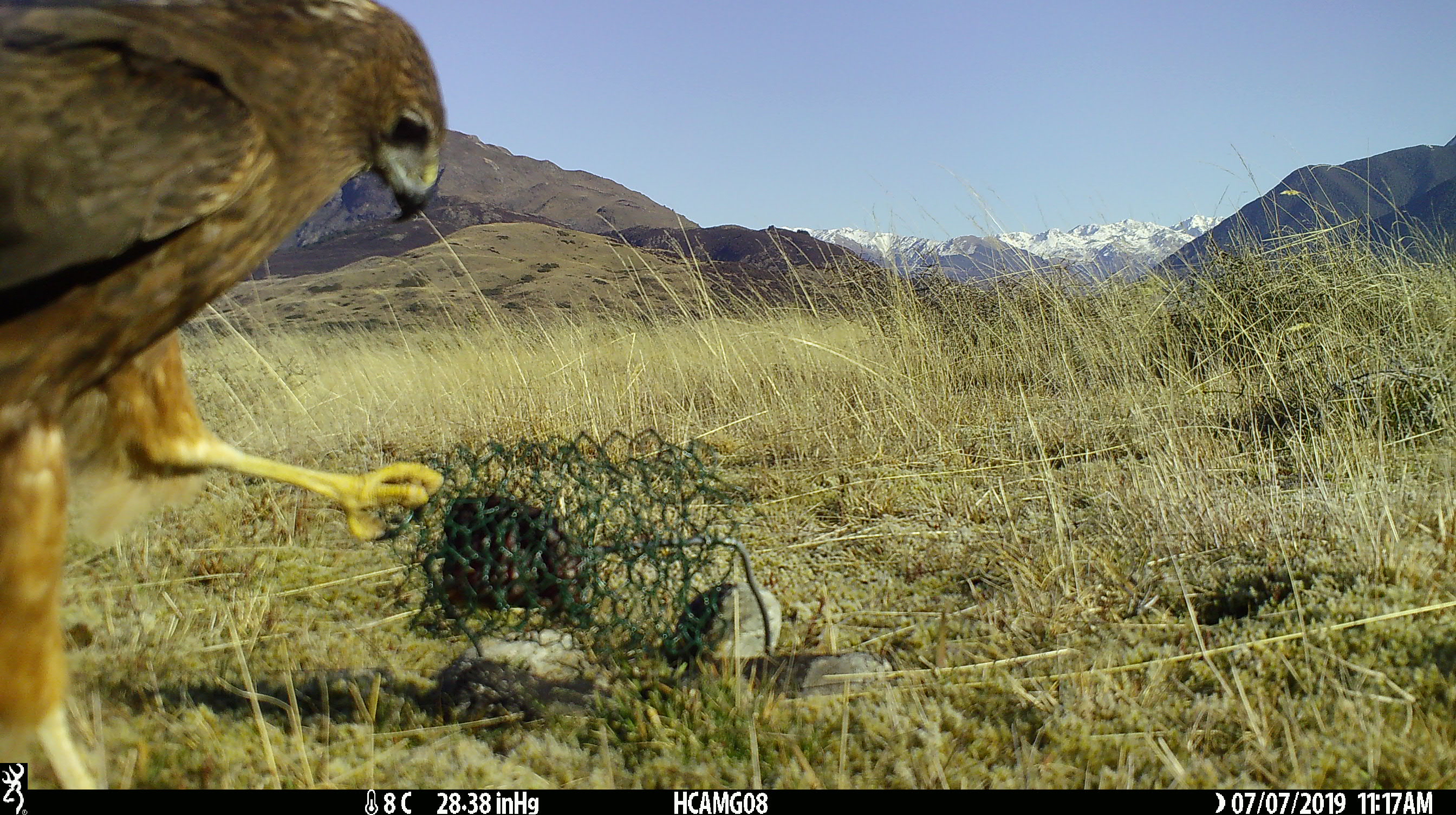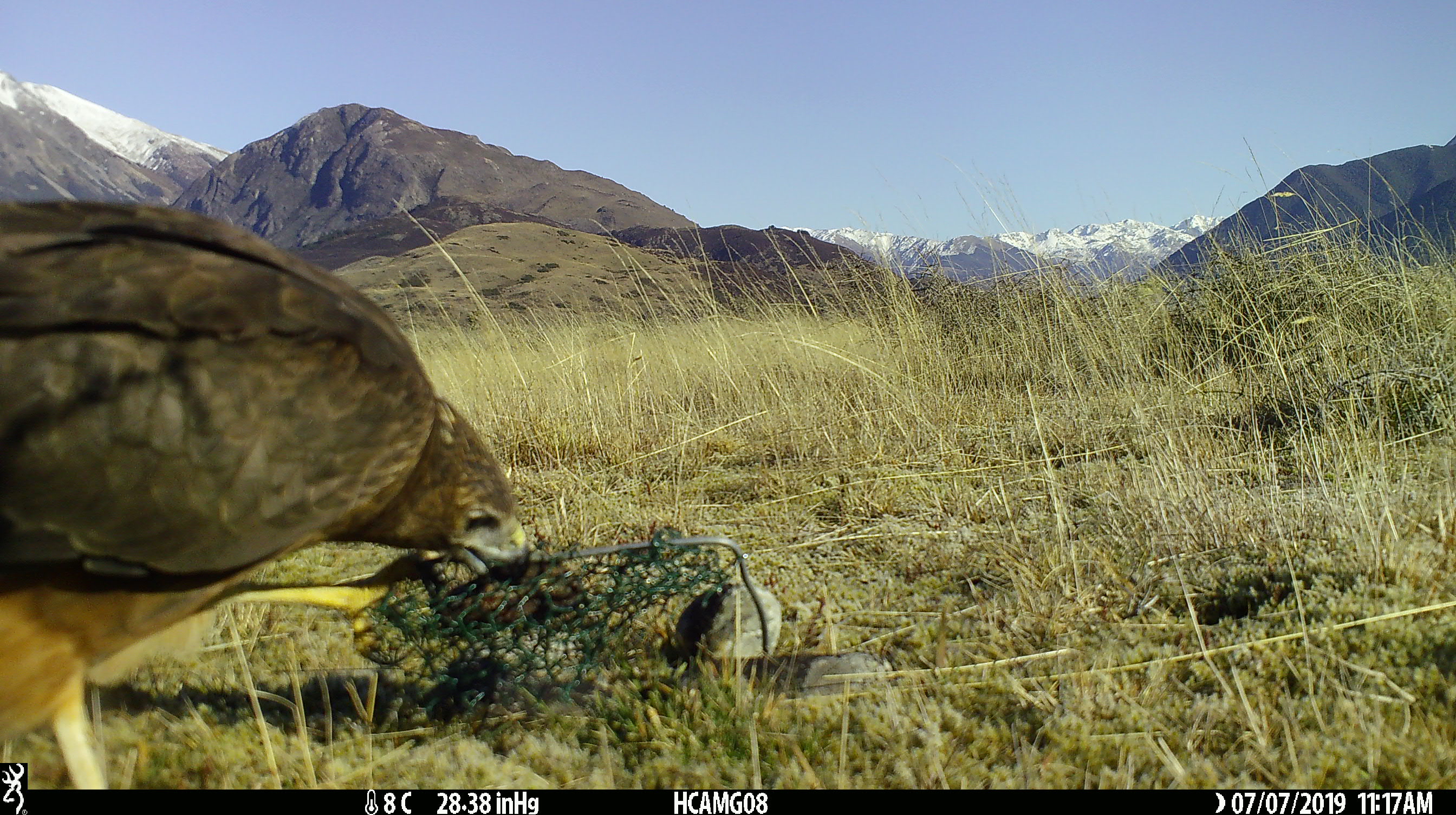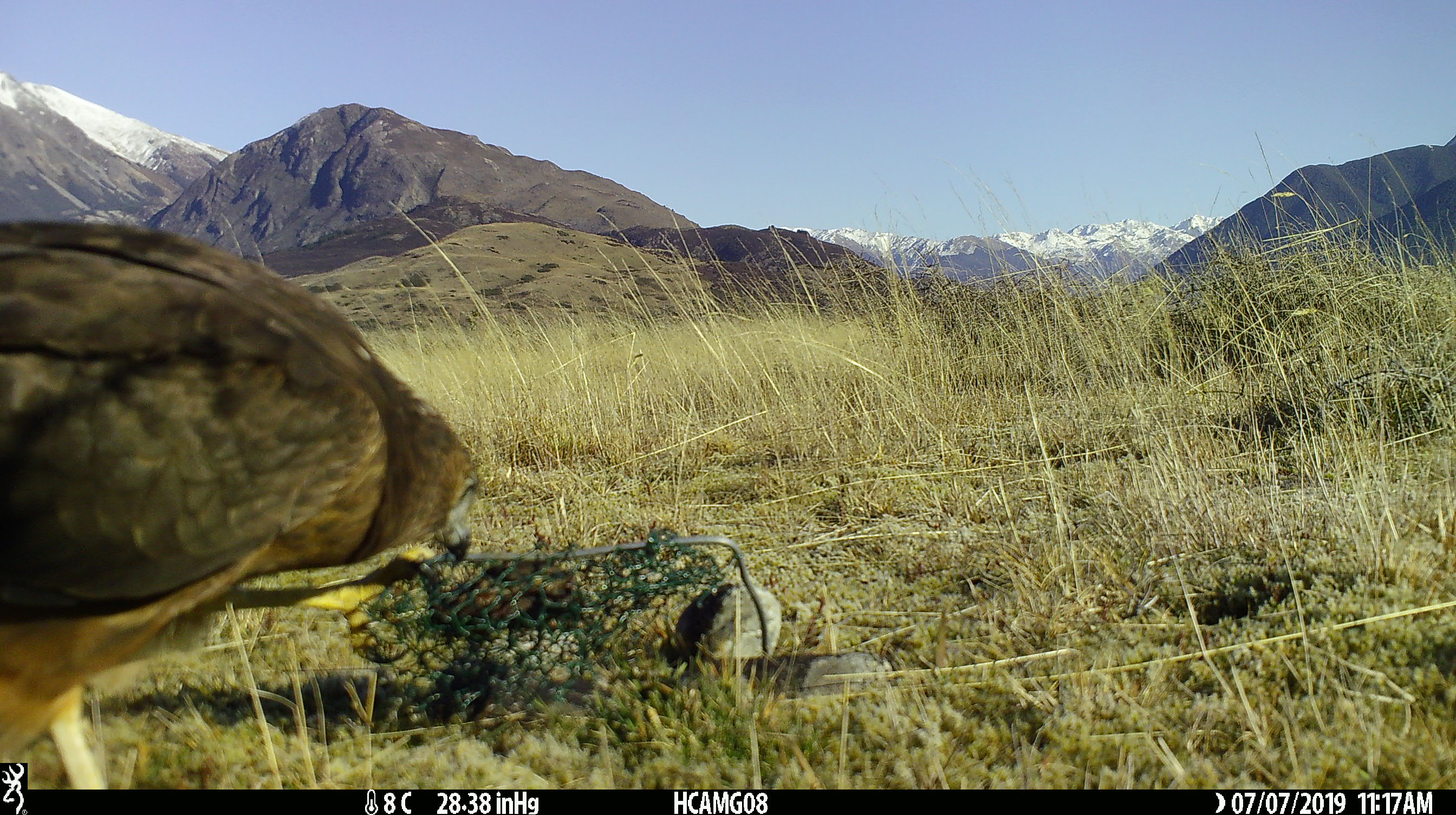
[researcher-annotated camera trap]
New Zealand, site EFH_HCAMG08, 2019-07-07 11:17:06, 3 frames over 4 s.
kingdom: Animalia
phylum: Chordata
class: Aves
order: Accipitriformes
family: Accipitridae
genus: Circus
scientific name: Circus approximans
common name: swamp harrier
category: harrier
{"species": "harrier (swamp harrier) (Circus approximans)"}